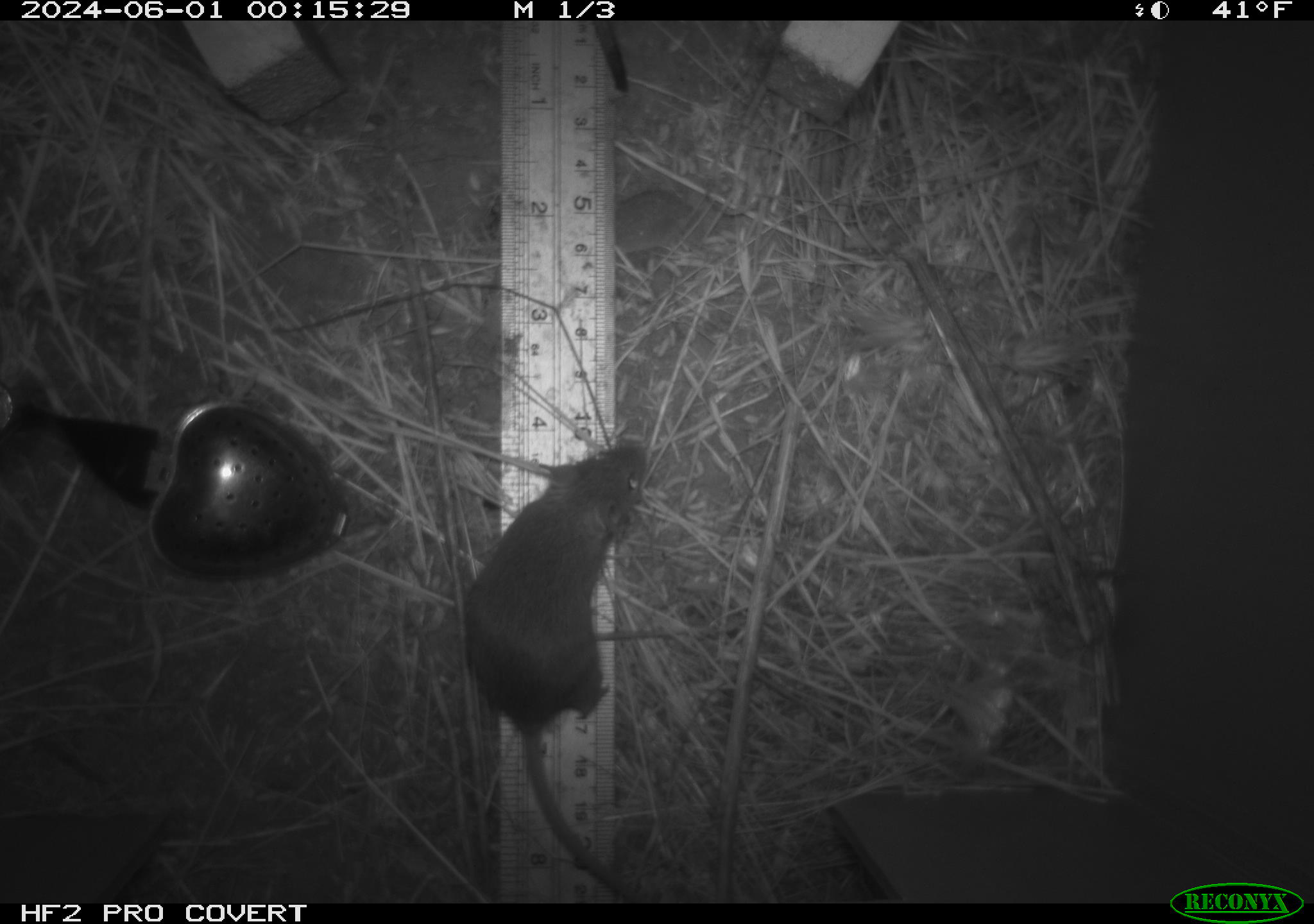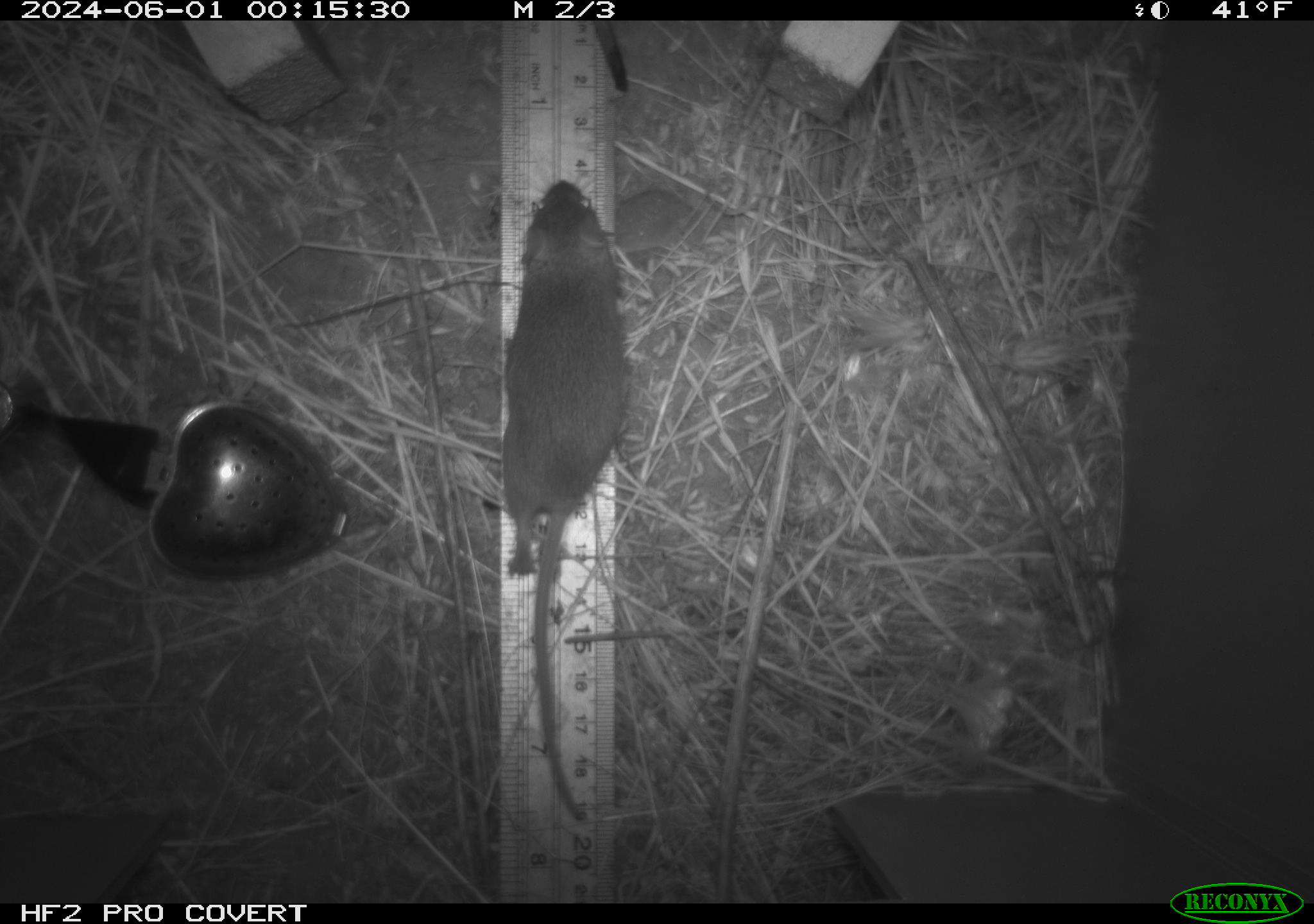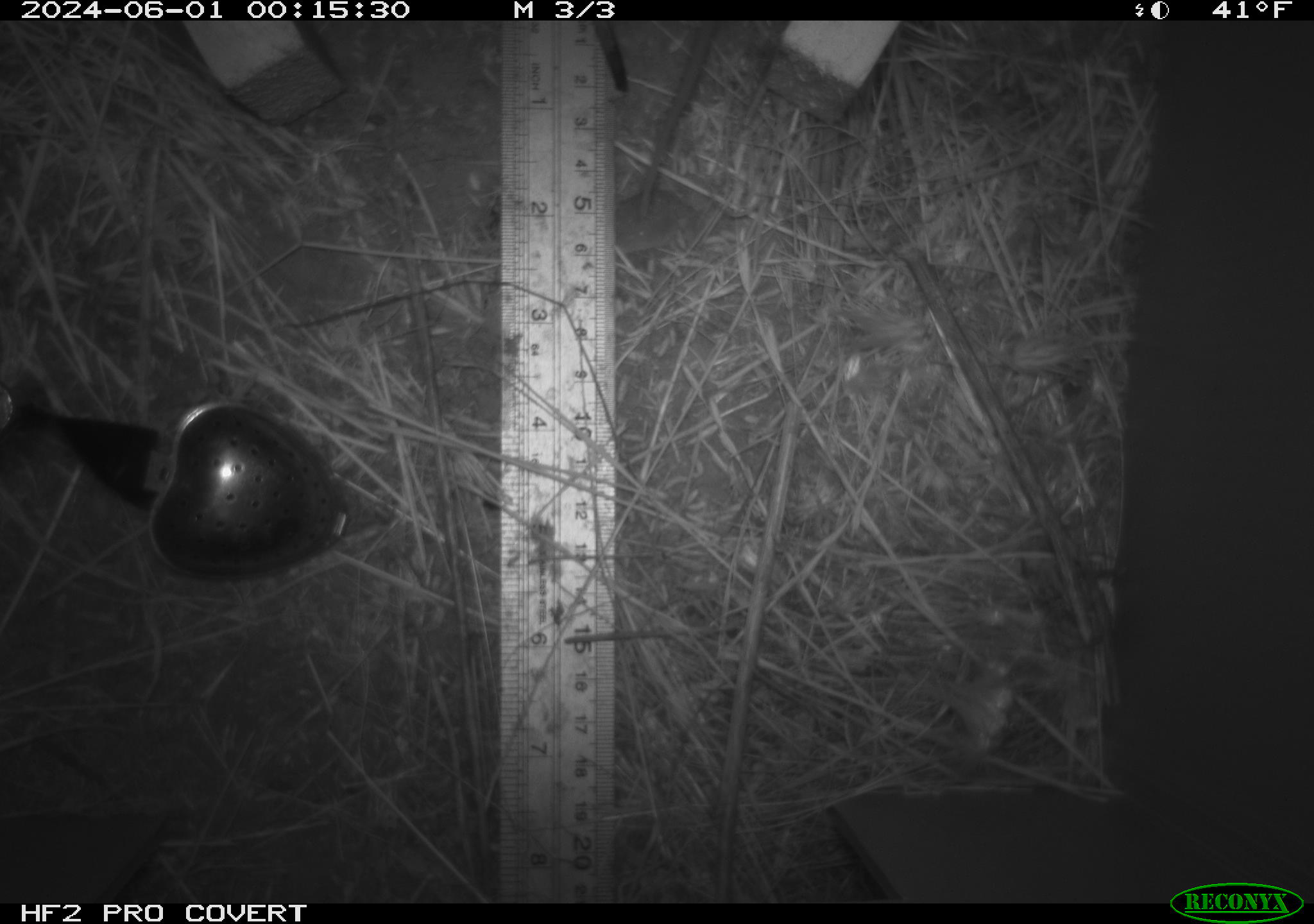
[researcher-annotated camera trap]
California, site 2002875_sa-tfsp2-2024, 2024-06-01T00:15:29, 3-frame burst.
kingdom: Animalia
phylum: Chordata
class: Mammalia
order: Rodentia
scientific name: Rodentia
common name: mouse species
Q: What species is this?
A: Mouse species (Rodentia).